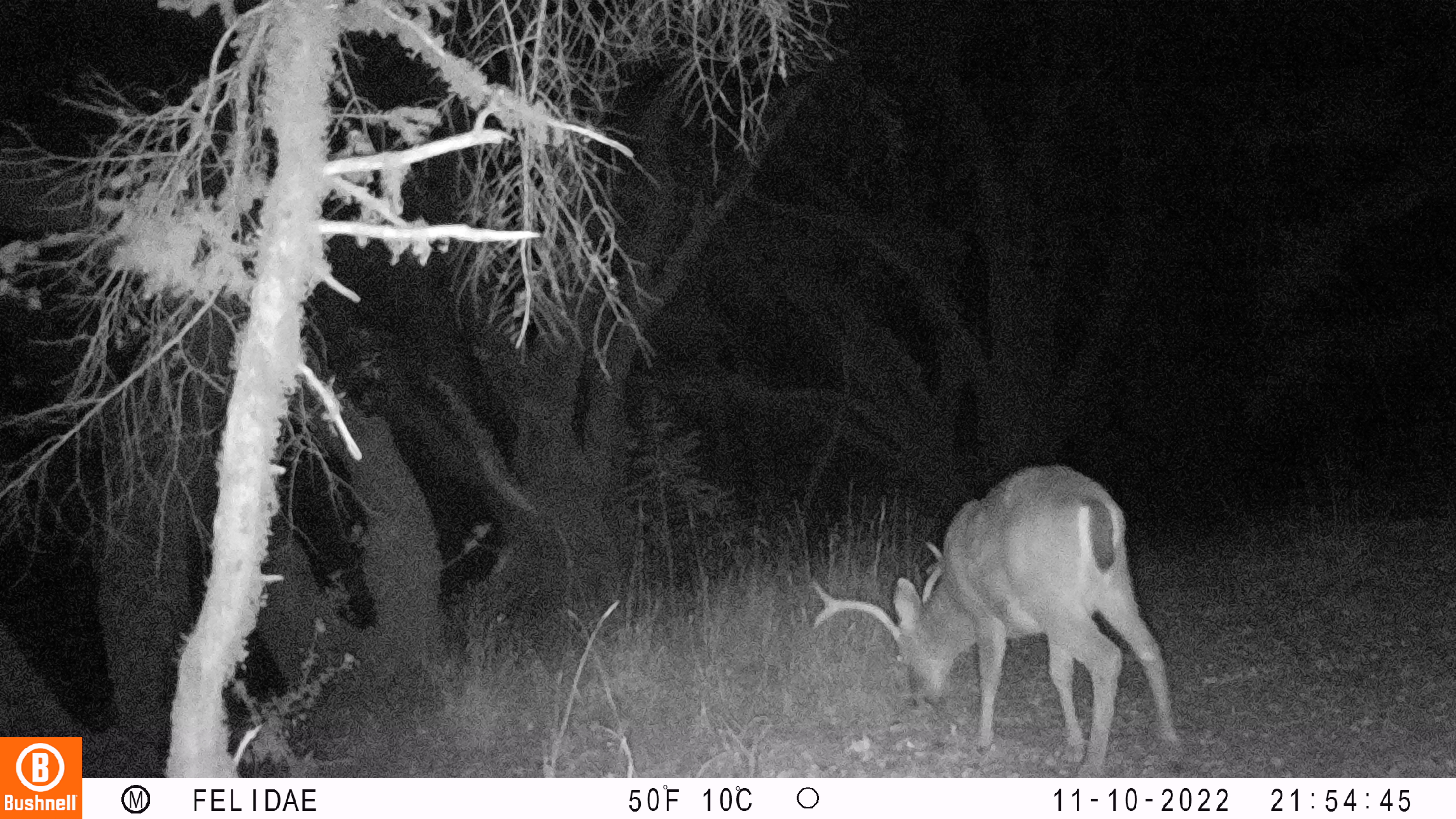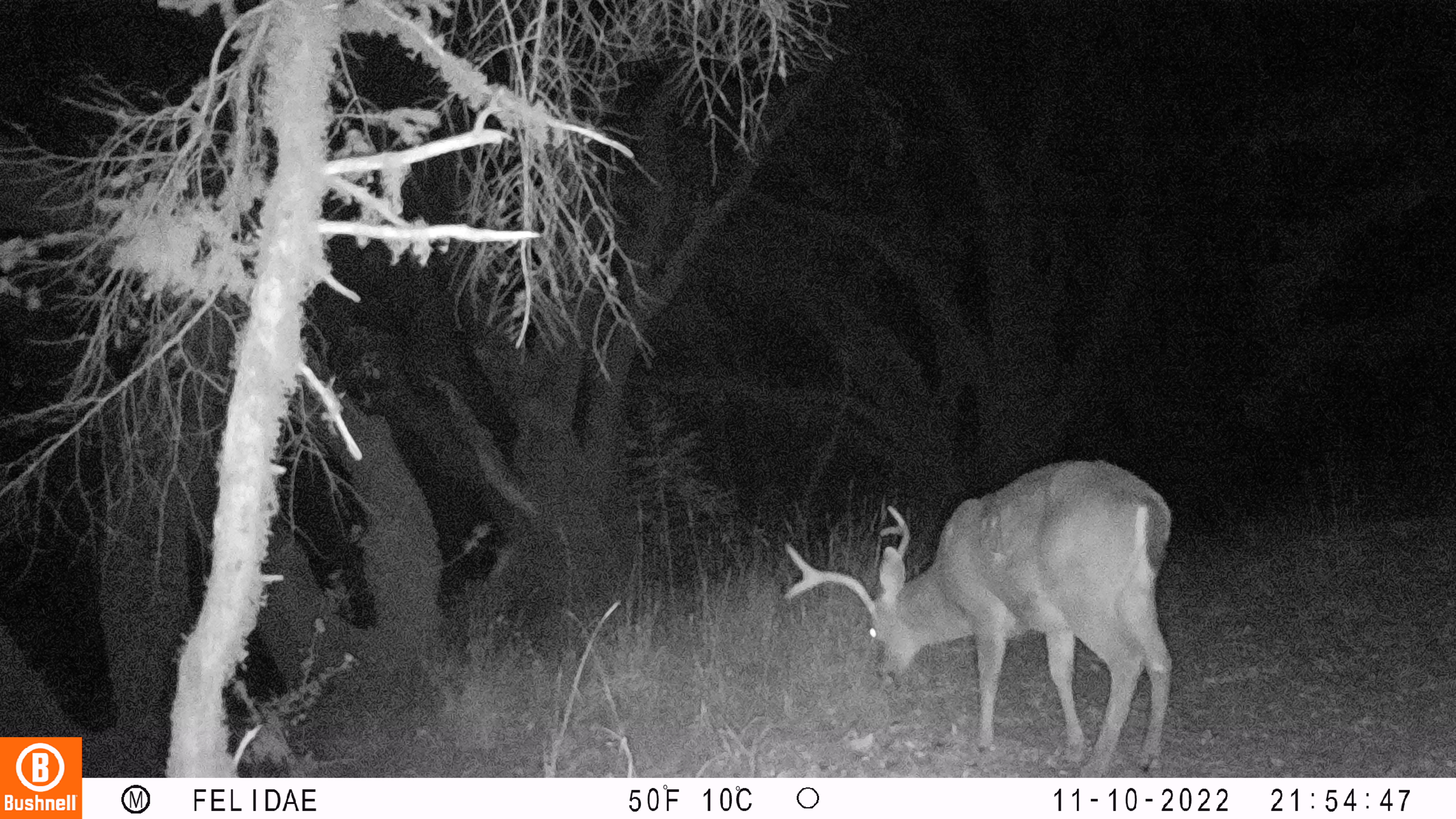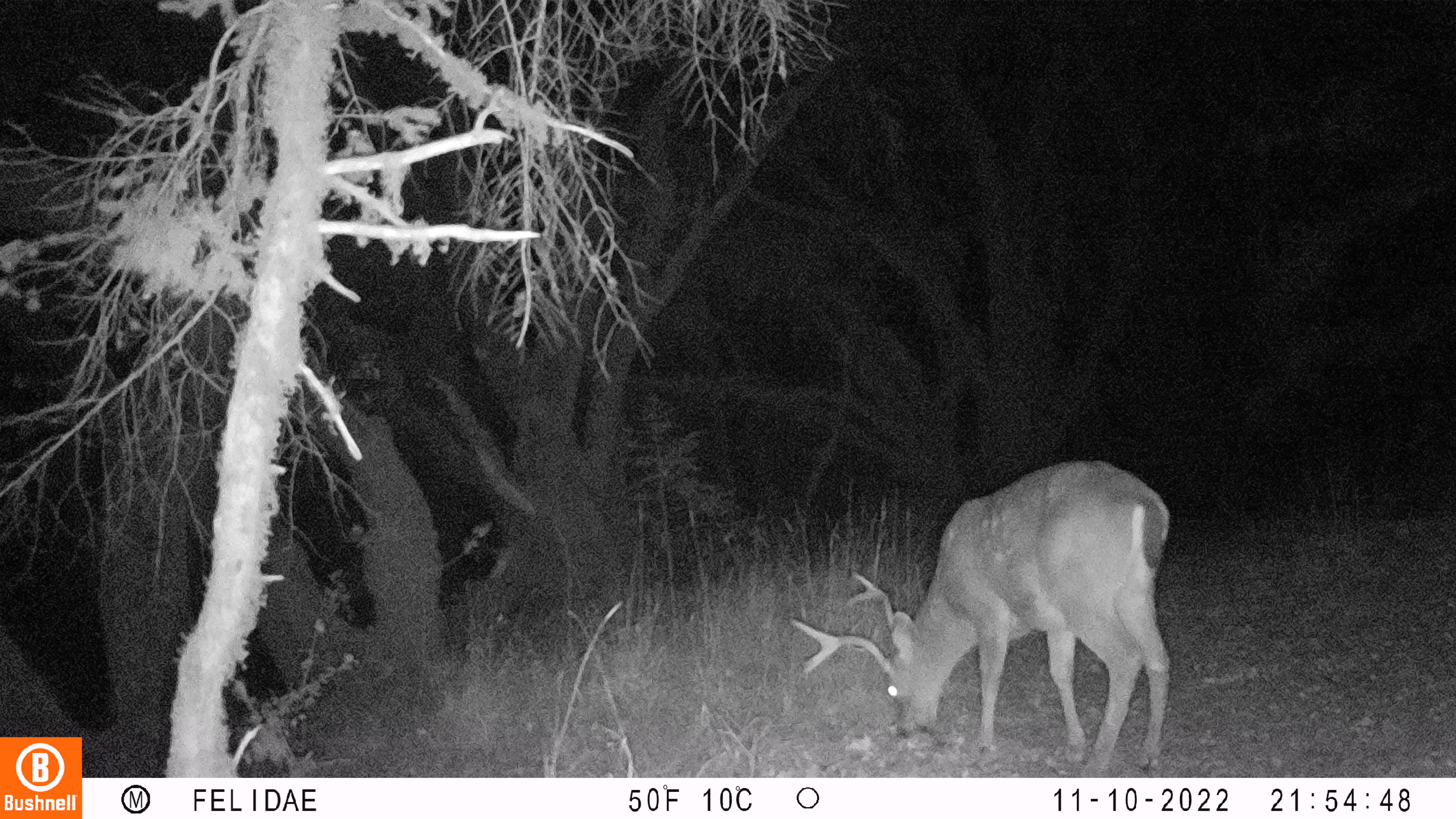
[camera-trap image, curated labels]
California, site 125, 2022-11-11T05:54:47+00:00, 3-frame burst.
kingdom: Animalia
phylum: Chordata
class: Mammalia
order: Artiodactyla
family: Cervidae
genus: Odocoileus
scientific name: Odocoileus hemionus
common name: mule deer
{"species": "mule deer (Odocoileus hemionus)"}